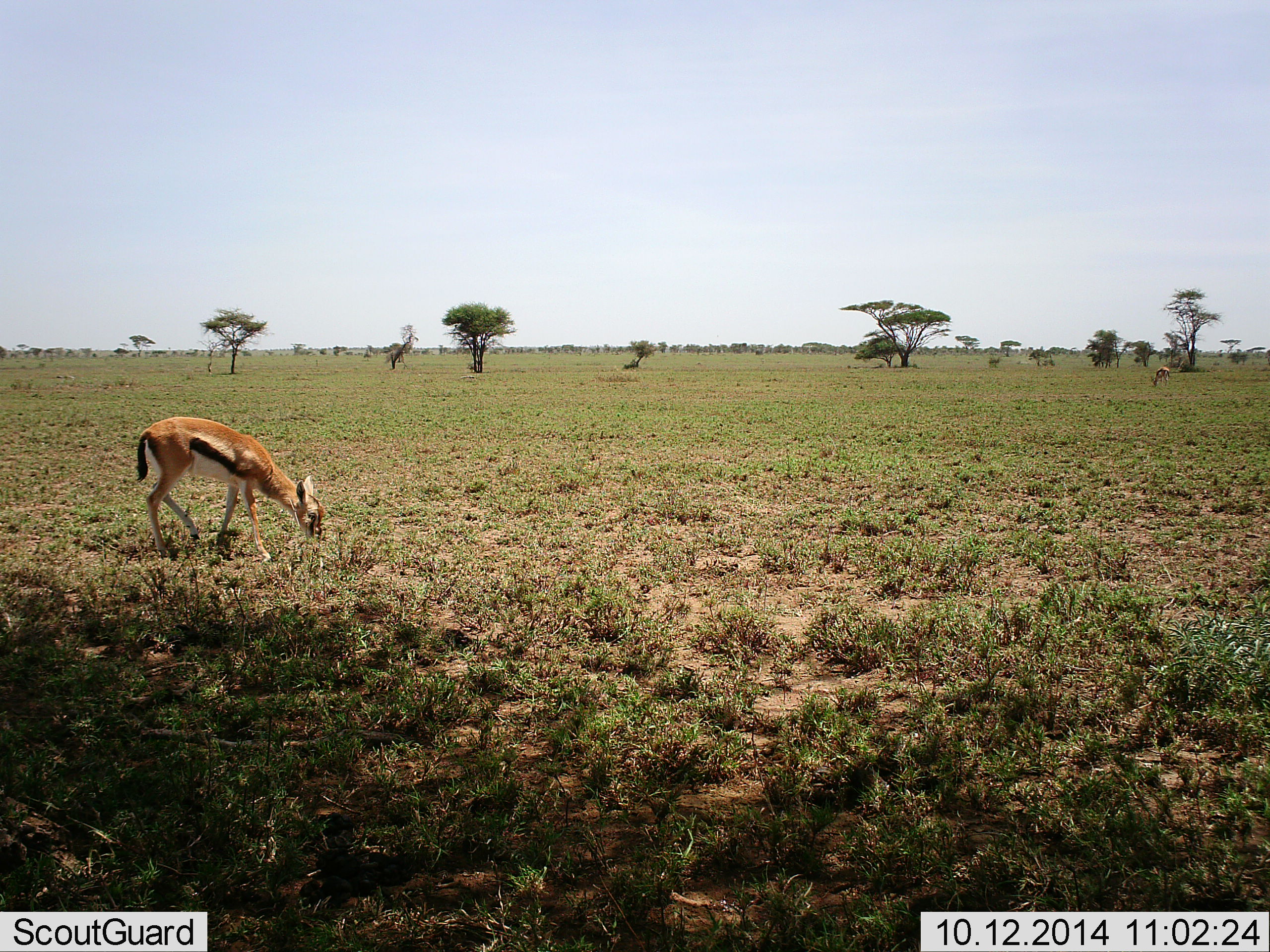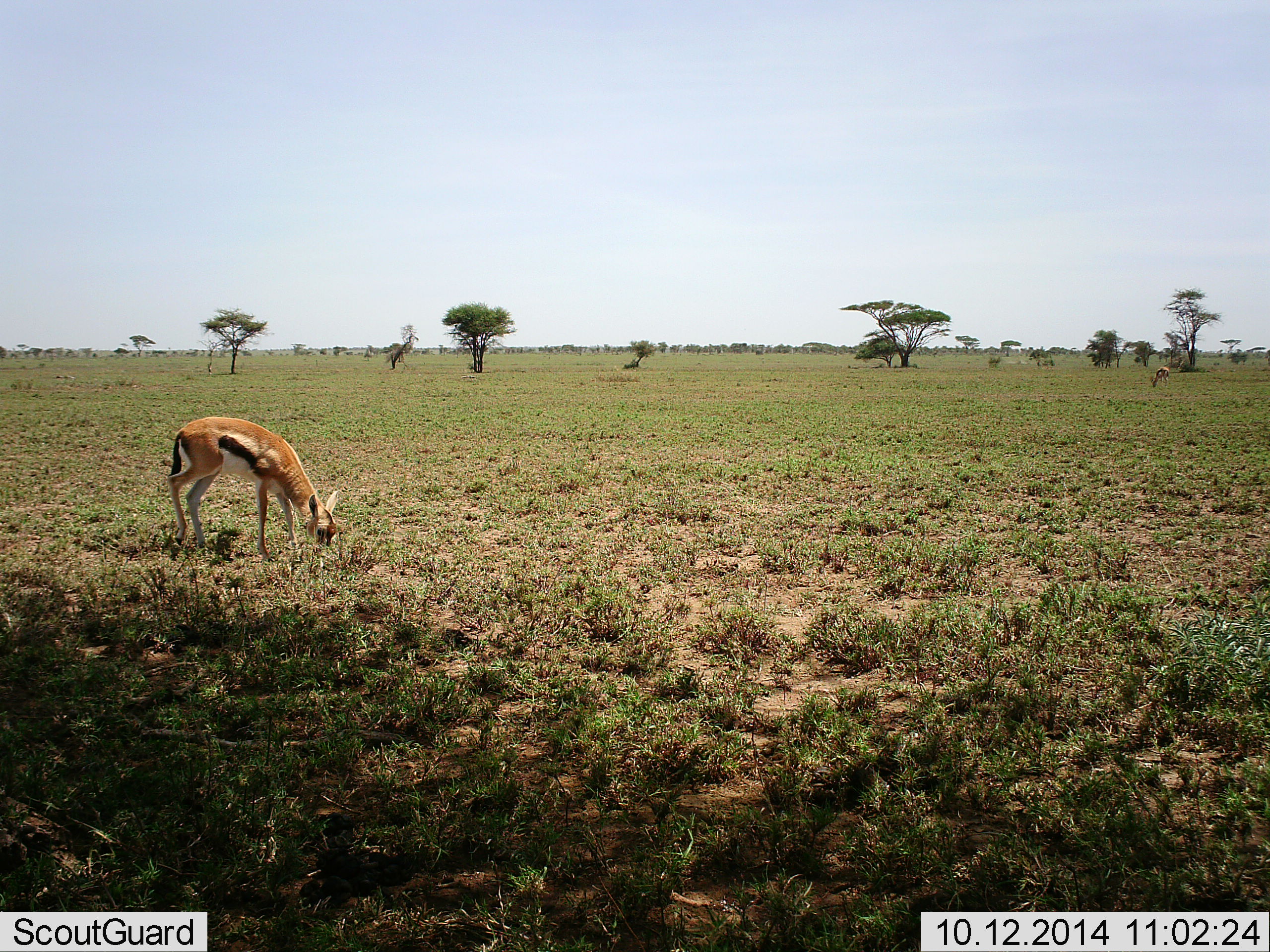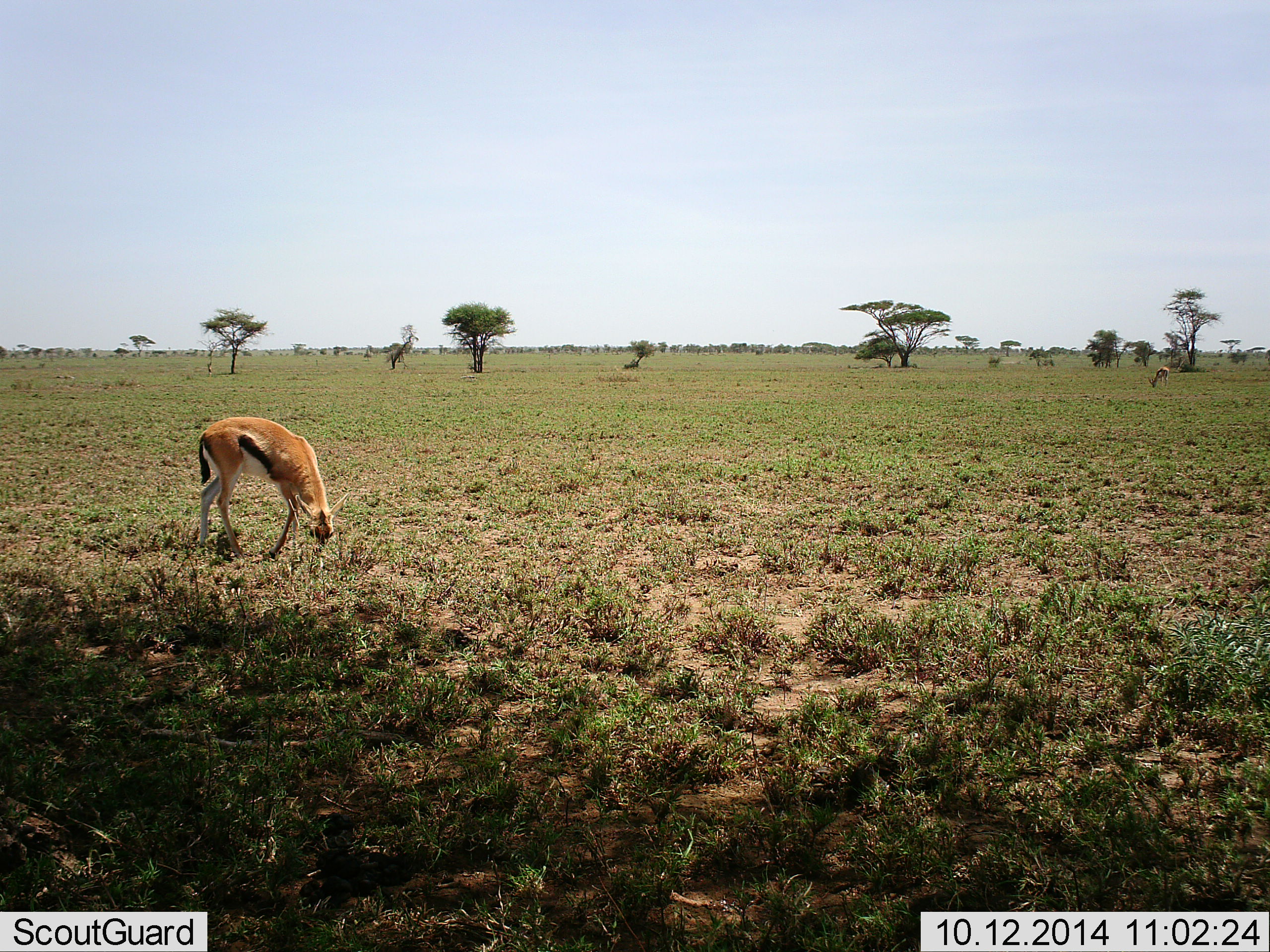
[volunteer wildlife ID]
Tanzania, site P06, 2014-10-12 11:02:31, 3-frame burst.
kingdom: Animalia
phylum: Chordata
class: Mammalia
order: Artiodactyla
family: Bovidae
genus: Eudorcas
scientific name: Eudorcas thomsonii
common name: thomson's gazelle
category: gazellethomsons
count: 2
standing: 0%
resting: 0%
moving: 9%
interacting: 0%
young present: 0%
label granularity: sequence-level